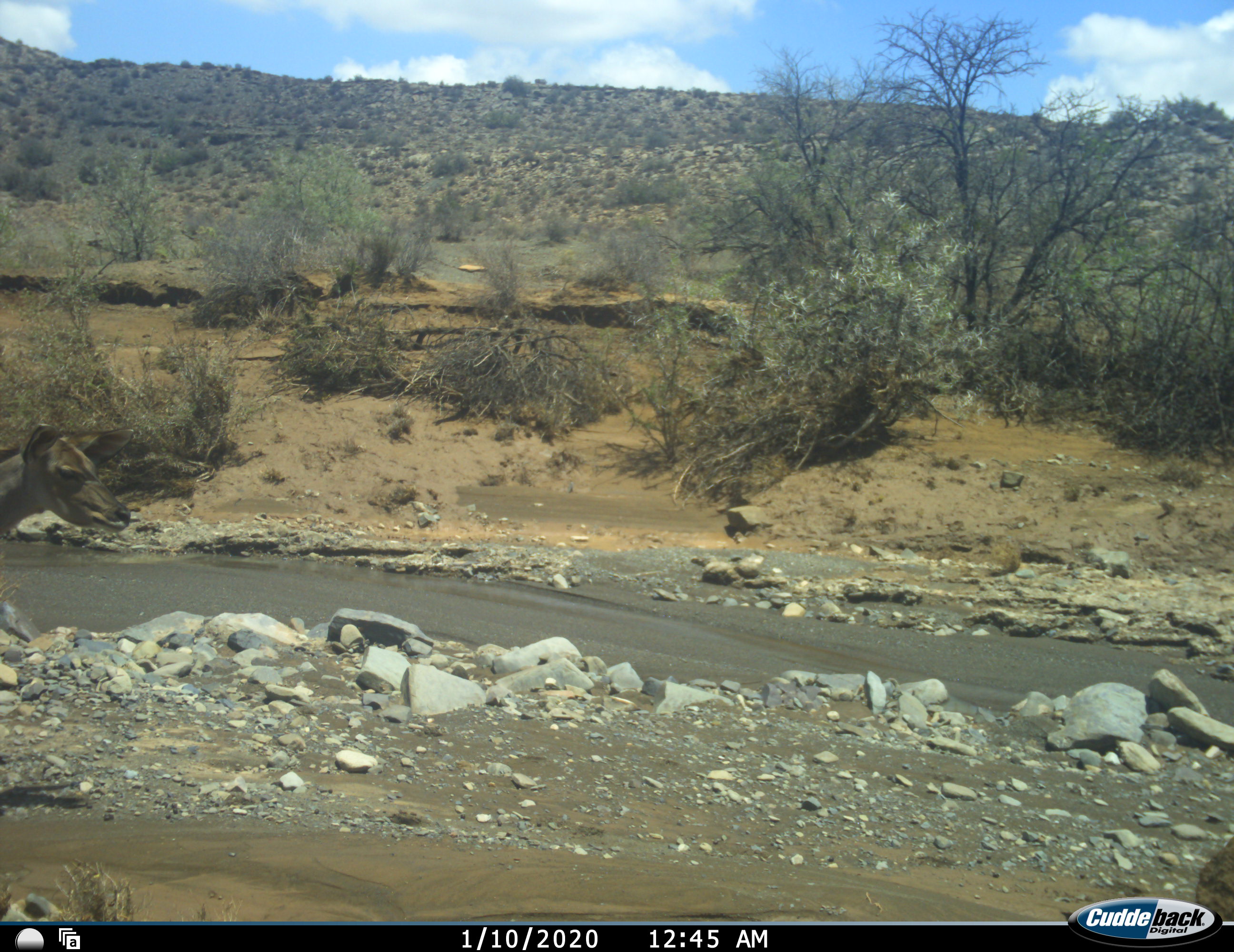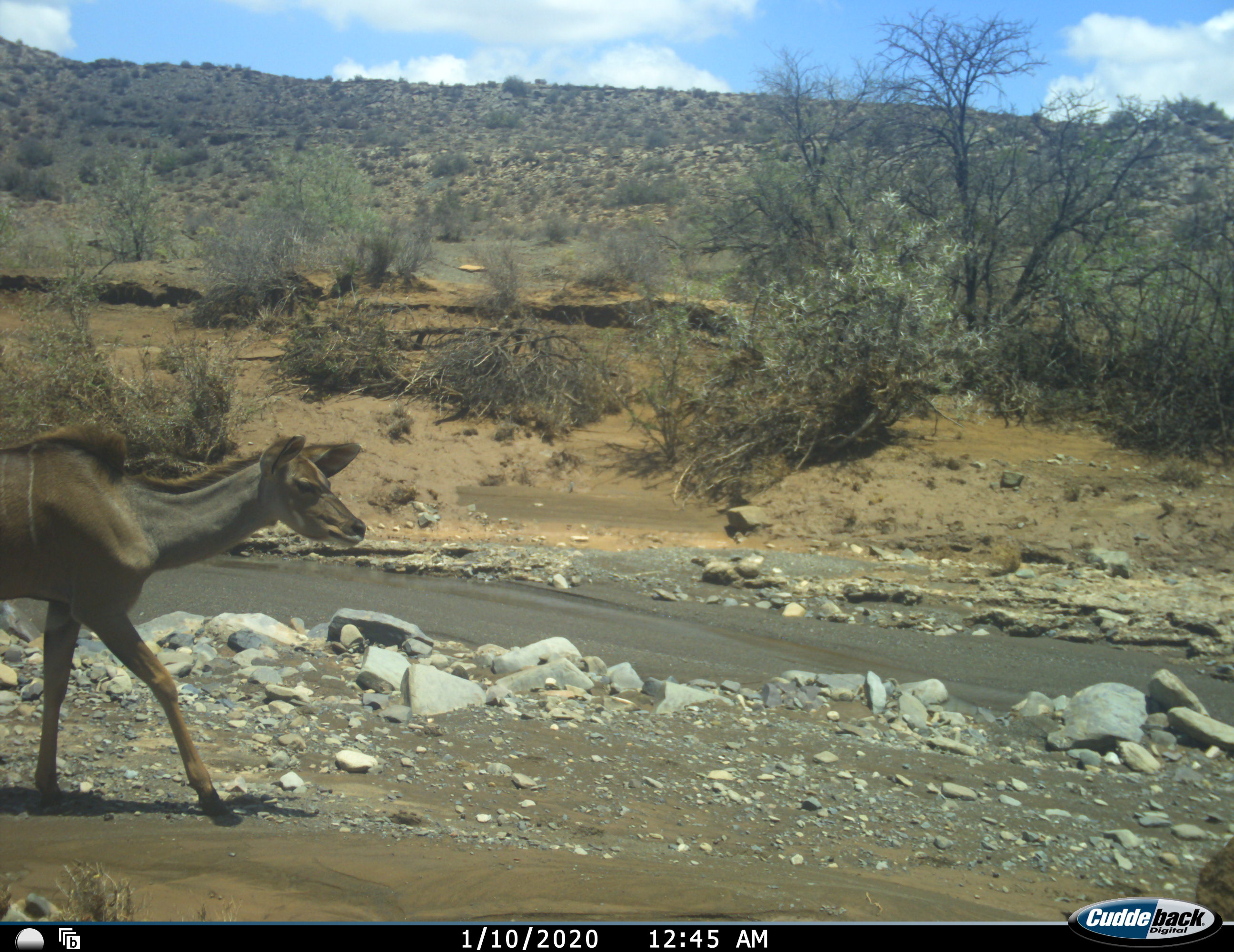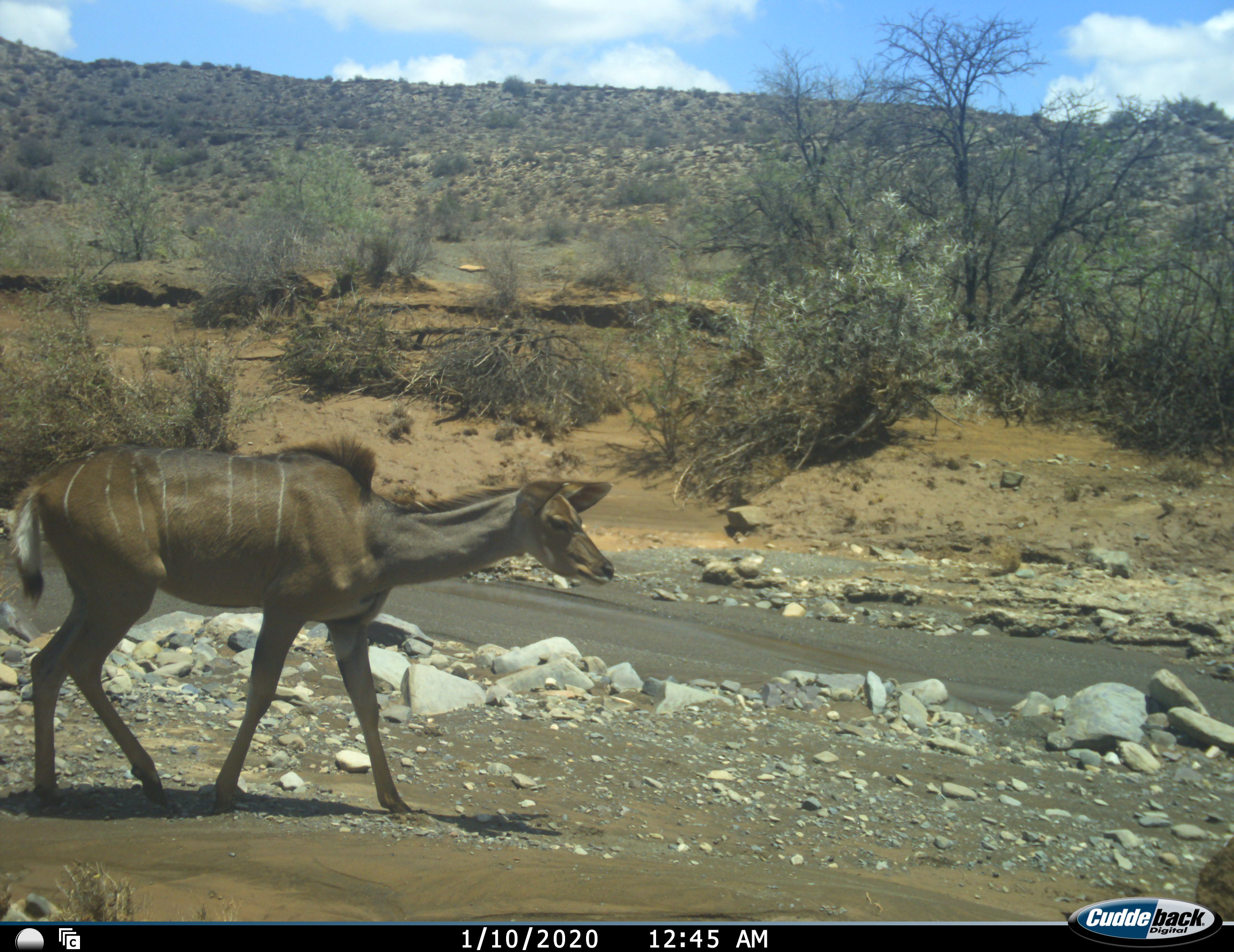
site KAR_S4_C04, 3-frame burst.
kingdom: Animalia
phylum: Chordata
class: Mammalia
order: Artiodactyla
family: Bovidae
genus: Tragelaphus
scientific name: Tragelaphus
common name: kudu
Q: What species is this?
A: Kudu (Tragelaphus).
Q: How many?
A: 1.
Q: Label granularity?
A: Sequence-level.